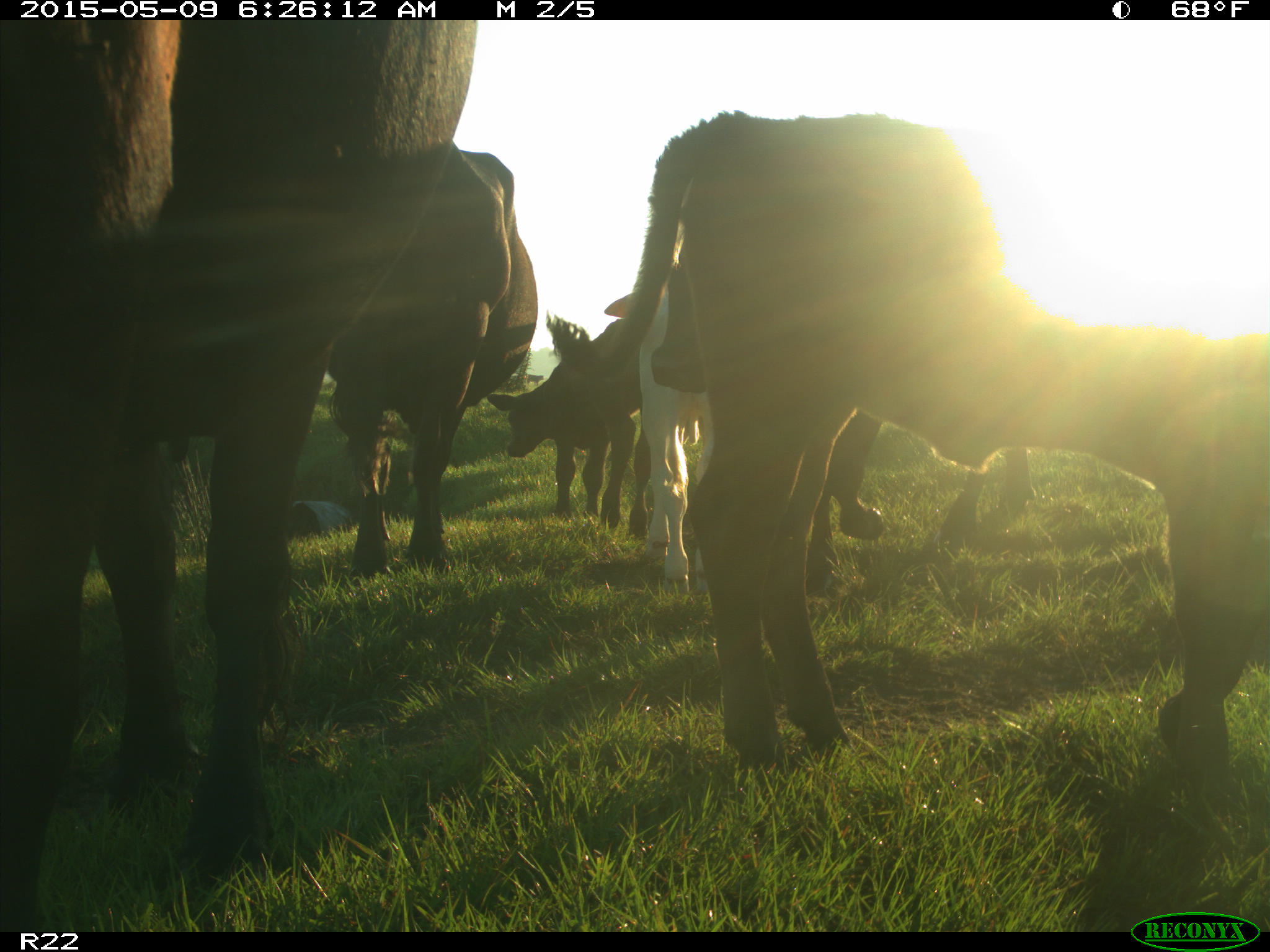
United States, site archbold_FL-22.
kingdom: Animalia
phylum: Chordata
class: Mammalia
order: Artiodactyla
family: Bovidae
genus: Bos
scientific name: Bos taurus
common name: domestic cow